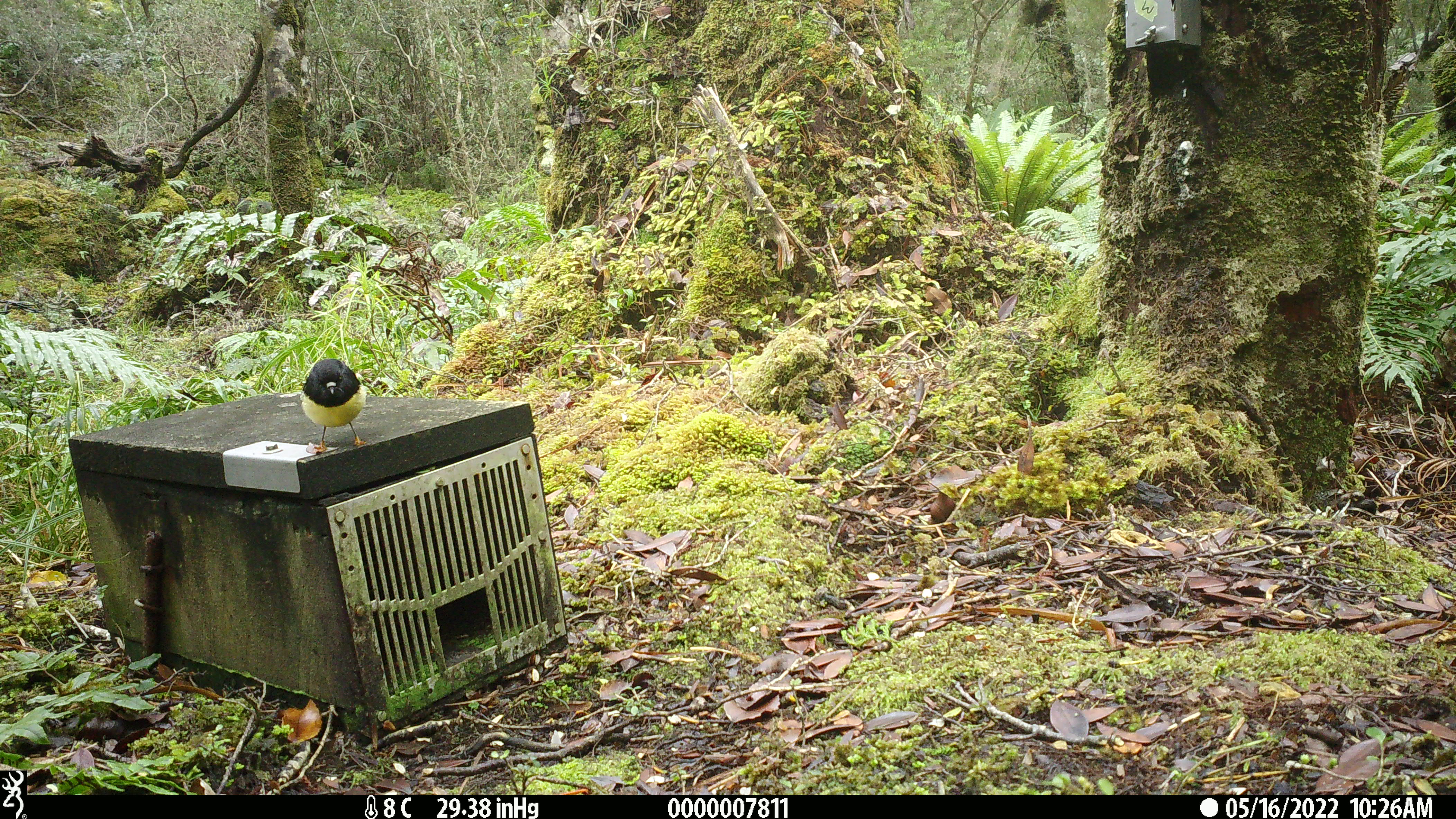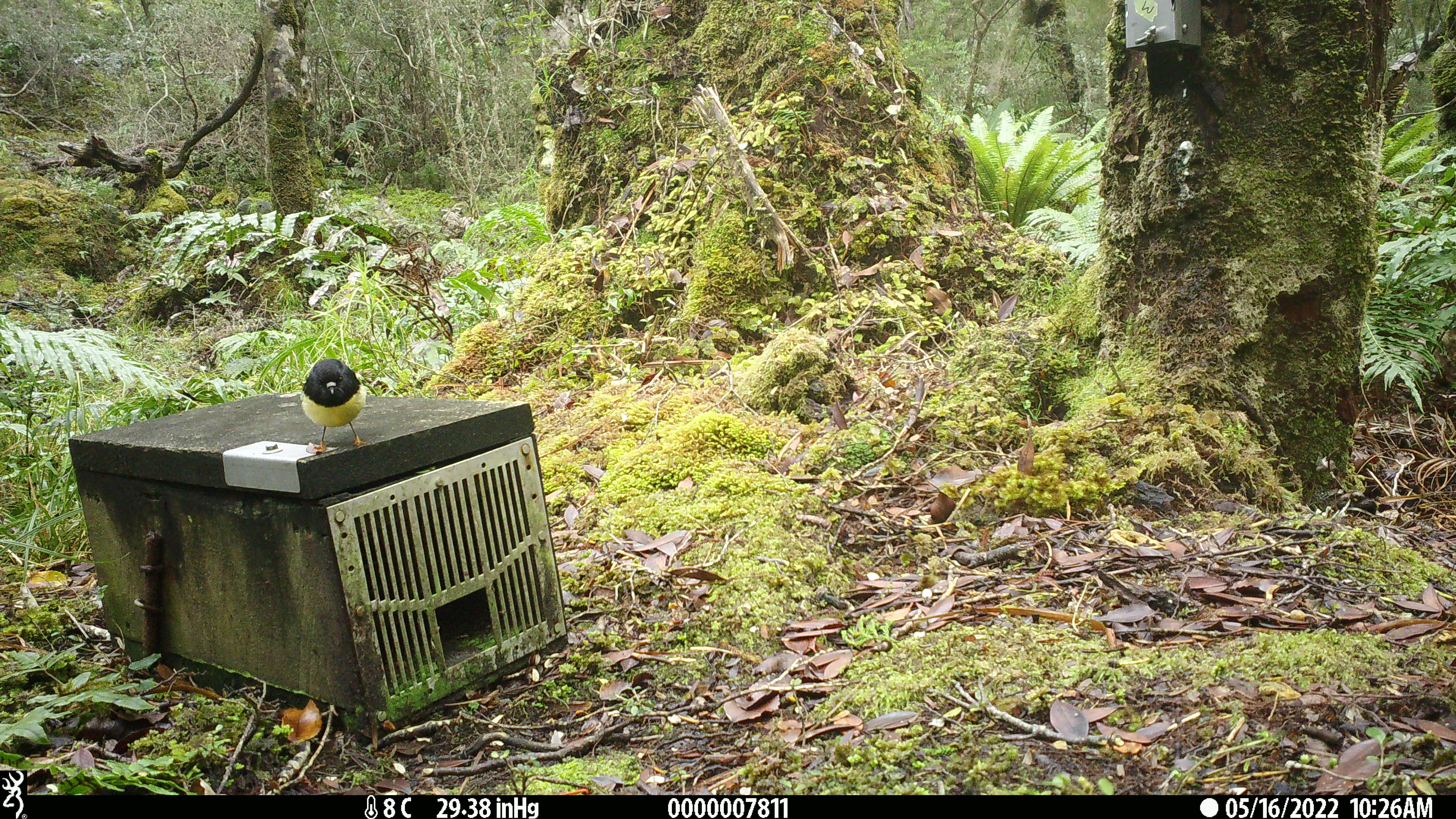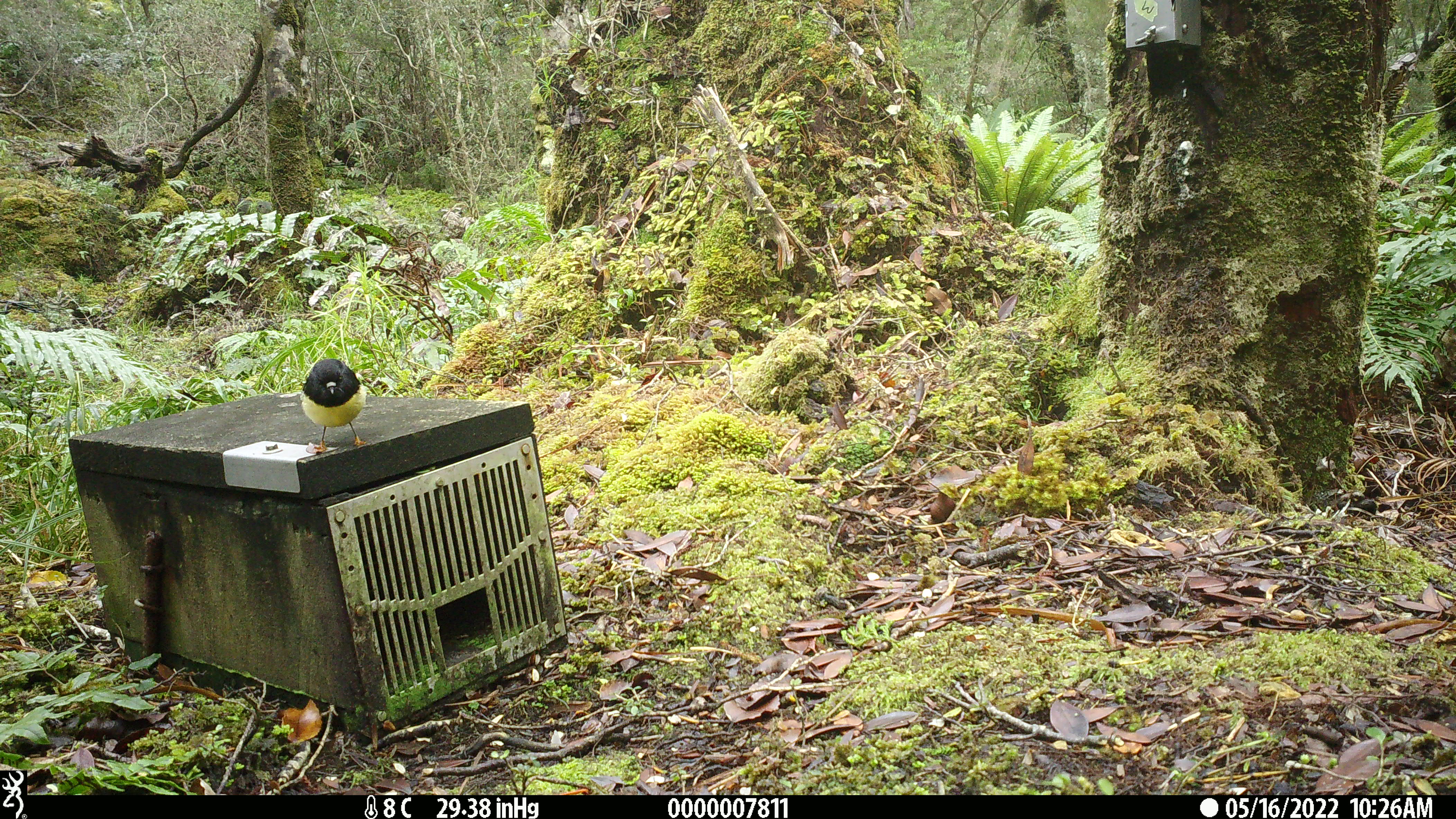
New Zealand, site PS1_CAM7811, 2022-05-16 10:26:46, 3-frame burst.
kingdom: Animalia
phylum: Chordata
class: Aves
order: Passeriformes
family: Petroicidae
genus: Petroica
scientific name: Petroica macrocephala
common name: tomtit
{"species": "tomtit (Petroica macrocephala)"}